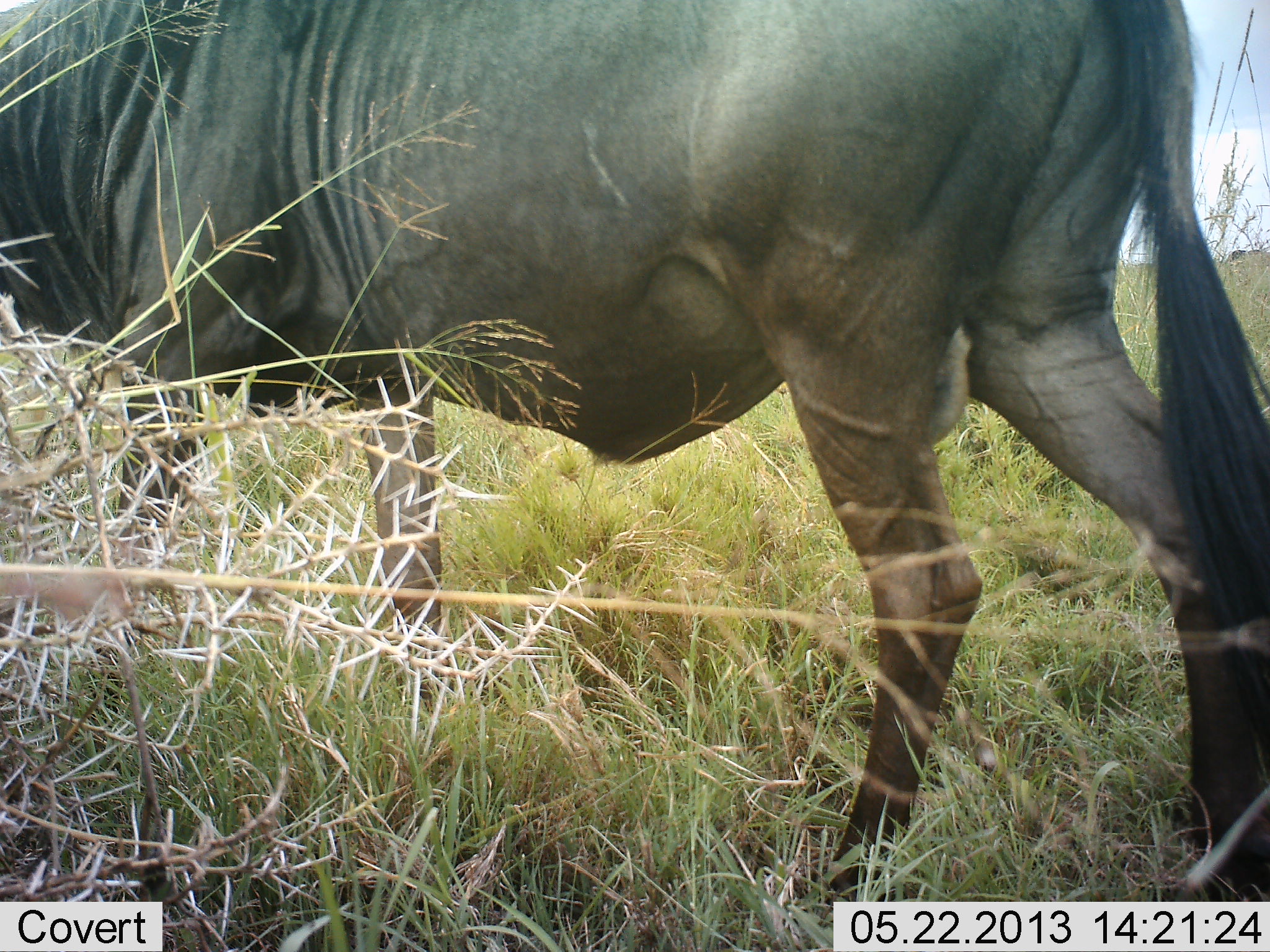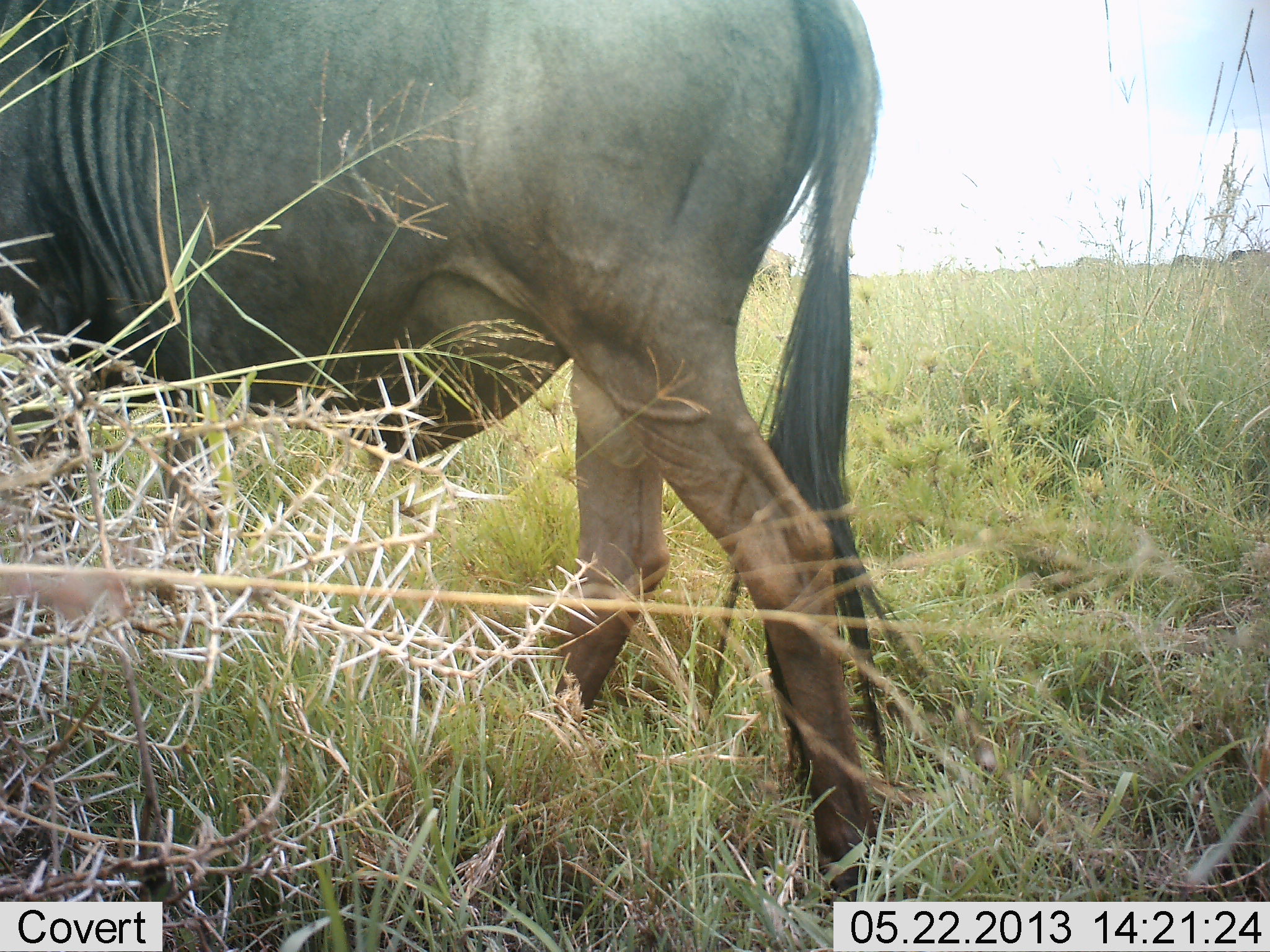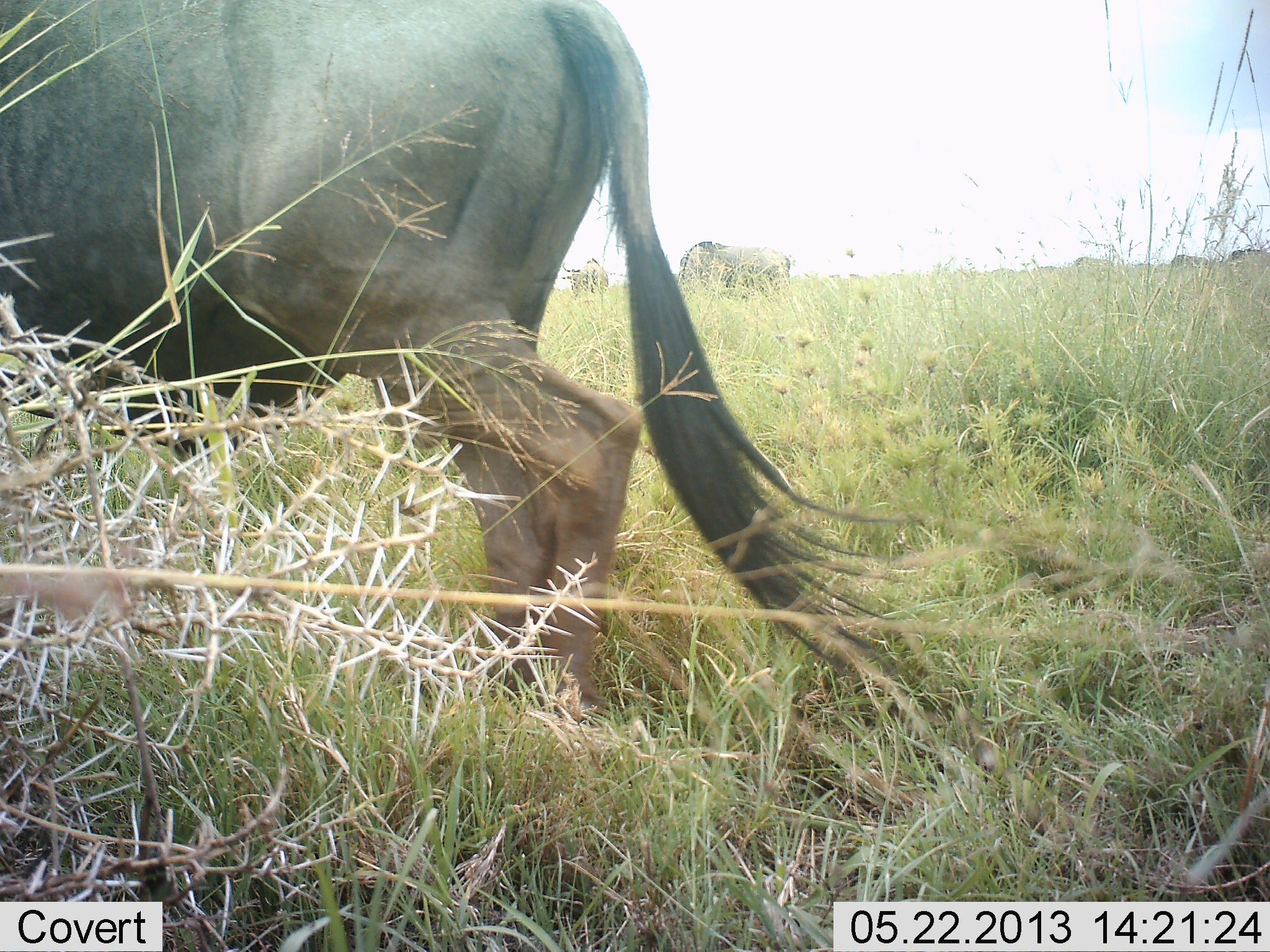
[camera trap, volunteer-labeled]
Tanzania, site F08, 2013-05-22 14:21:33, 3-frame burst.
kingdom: Animalia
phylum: Chordata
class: Mammalia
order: Artiodactyla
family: Bovidae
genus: Connochaetes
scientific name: Connochaetes taurinus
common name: blue wildebeest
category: wildebeest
Wildebeest (blue wildebeest) (Connochaetes taurinus), count 1. Behavior (volunteer vote fractions): standing 14%, resting 0%, moving 97%, interacting 0%. Young present (vote fraction): 0%. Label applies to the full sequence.